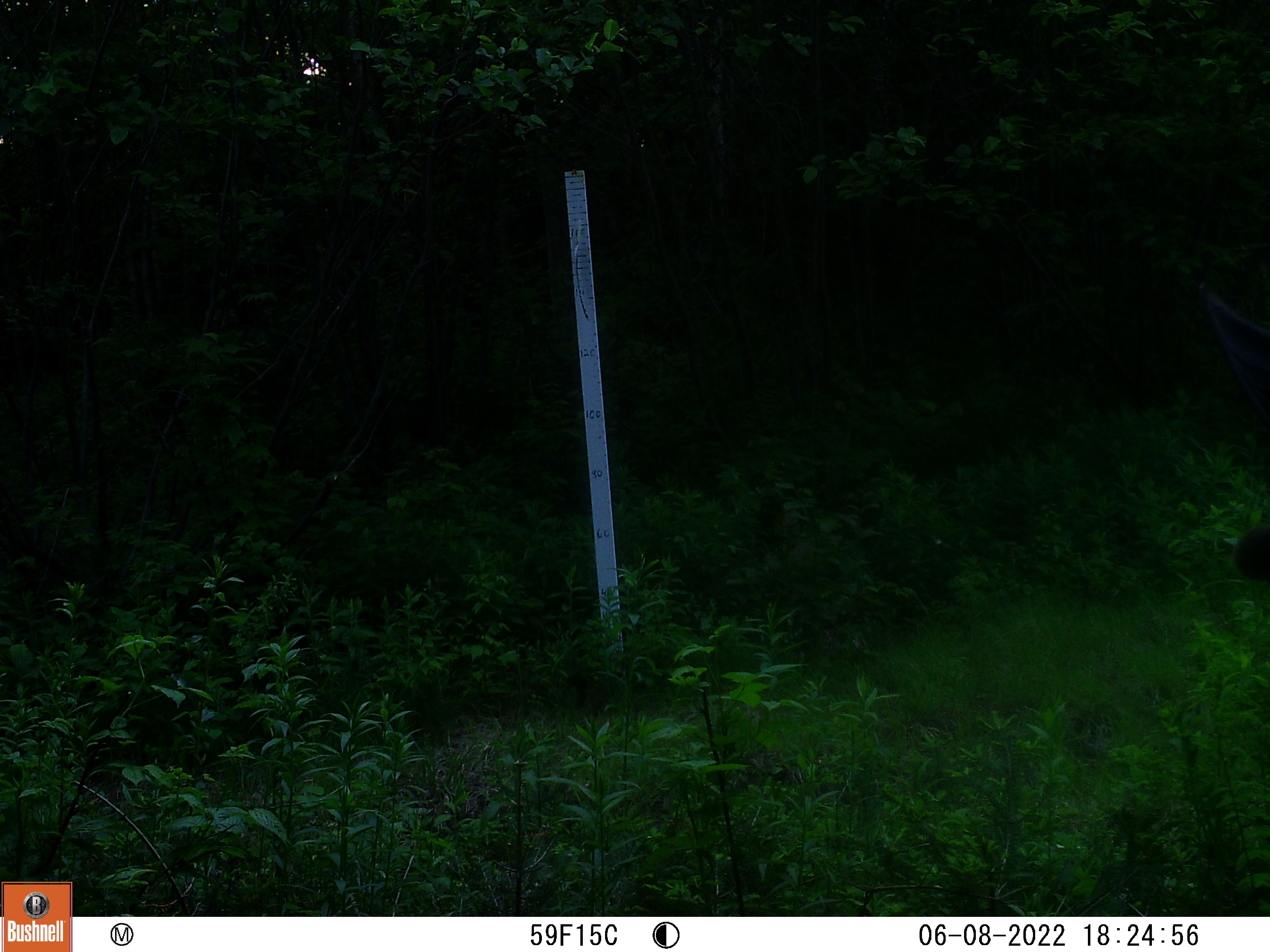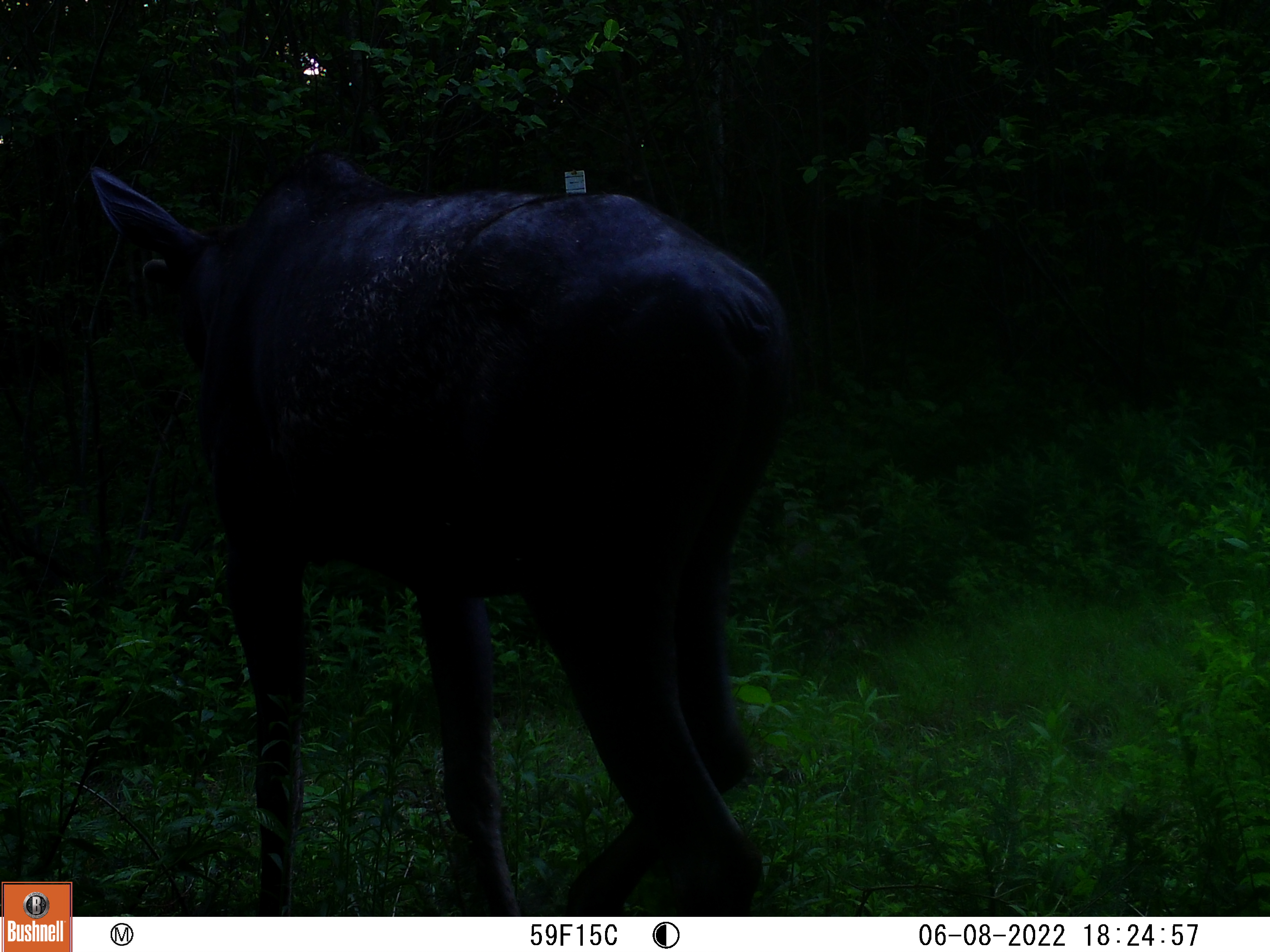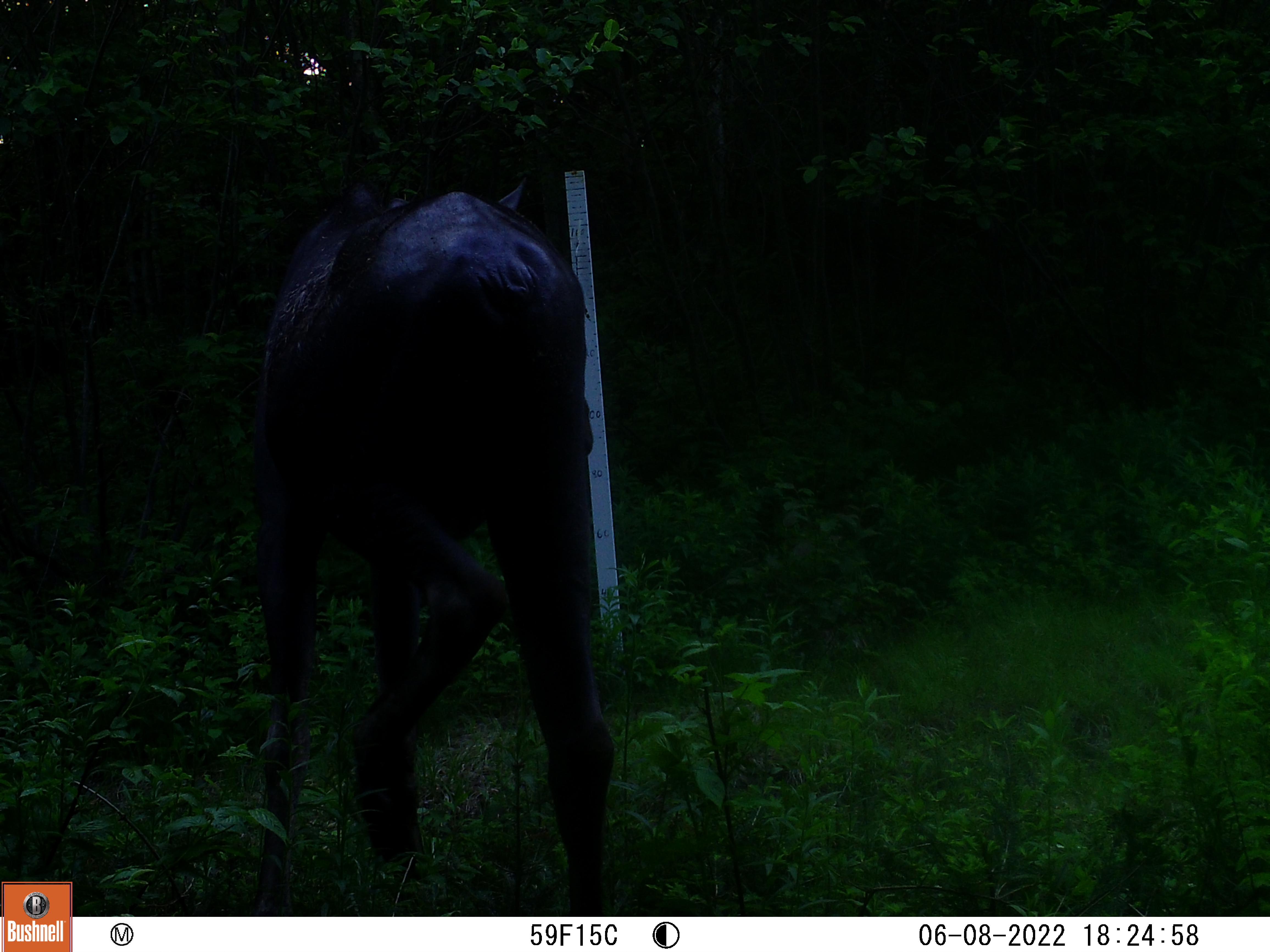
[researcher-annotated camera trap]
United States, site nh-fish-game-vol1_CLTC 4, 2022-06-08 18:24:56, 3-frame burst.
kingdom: Animalia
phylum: Chordata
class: Mammalia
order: Artiodactyla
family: Cervidae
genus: Alces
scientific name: Alces alces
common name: moose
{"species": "moose (Alces alces)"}